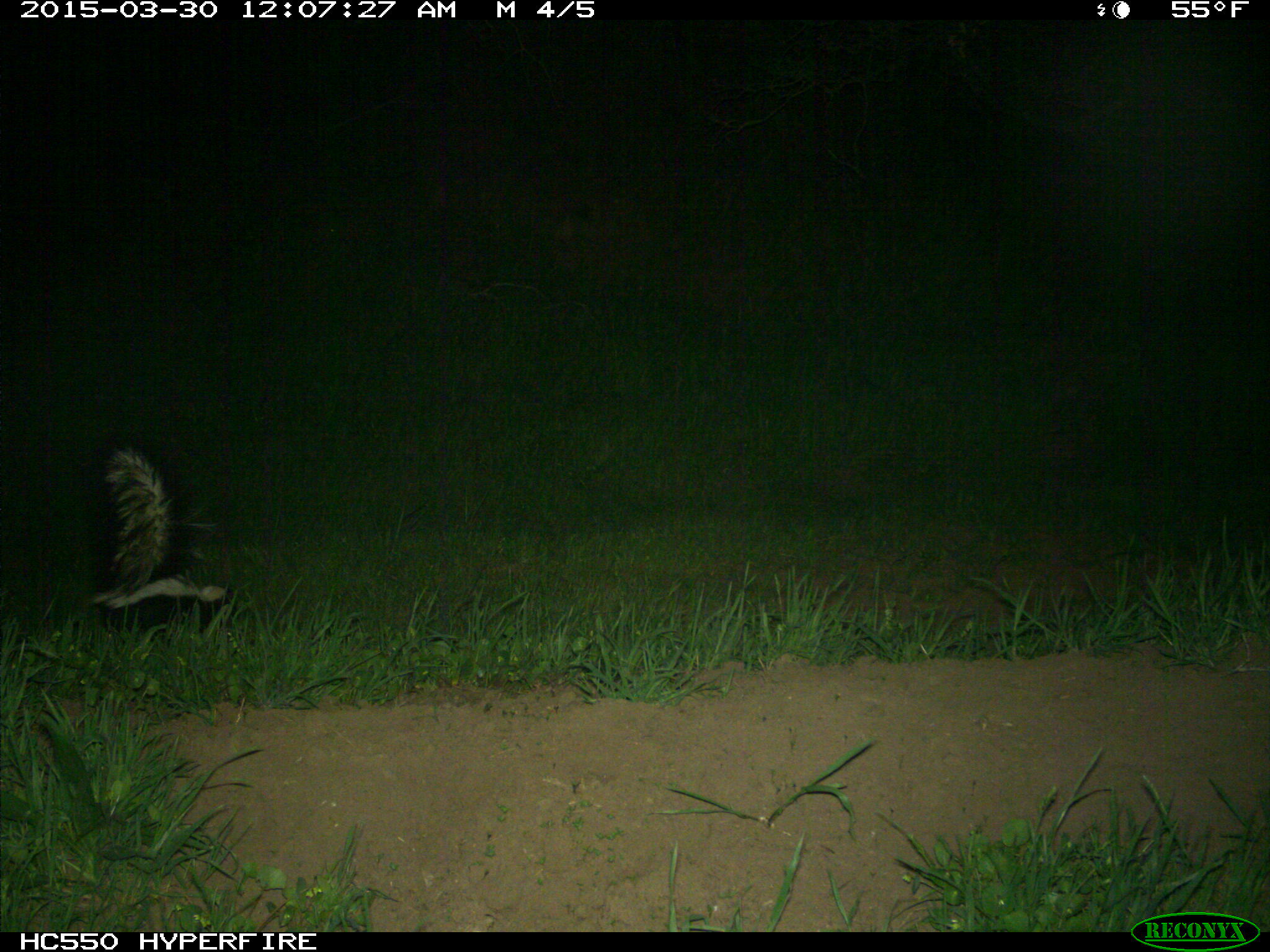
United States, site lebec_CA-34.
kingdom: Animalia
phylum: Chordata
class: Mammalia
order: Carnivora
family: Mephitidae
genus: Mephitis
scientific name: Mephitis mephitis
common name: striped skunk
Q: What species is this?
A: Mephitis mephitis (striped skunk).